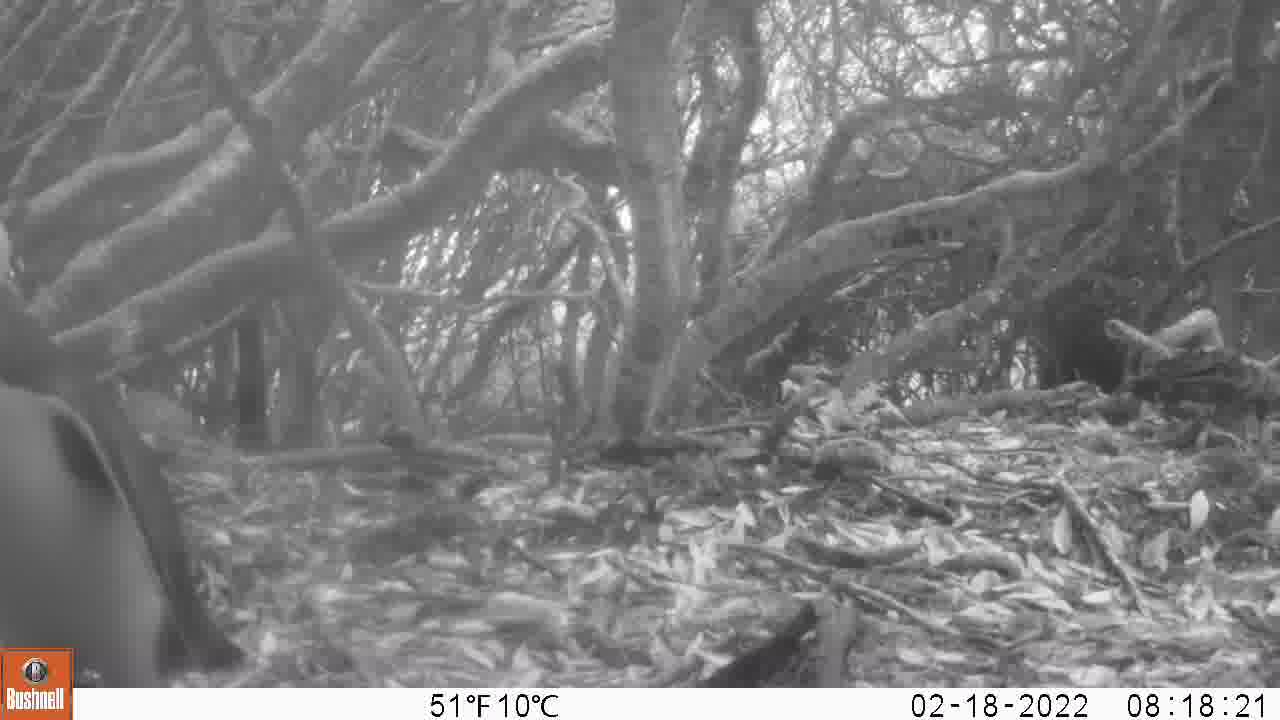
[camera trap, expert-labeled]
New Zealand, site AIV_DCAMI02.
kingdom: Animalia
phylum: Chordata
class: Aves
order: Sphenisciformes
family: Spheniscidae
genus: Megadyptes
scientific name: Megadyptes antipodes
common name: yellow-eyed penguin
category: yellow eyed penguin